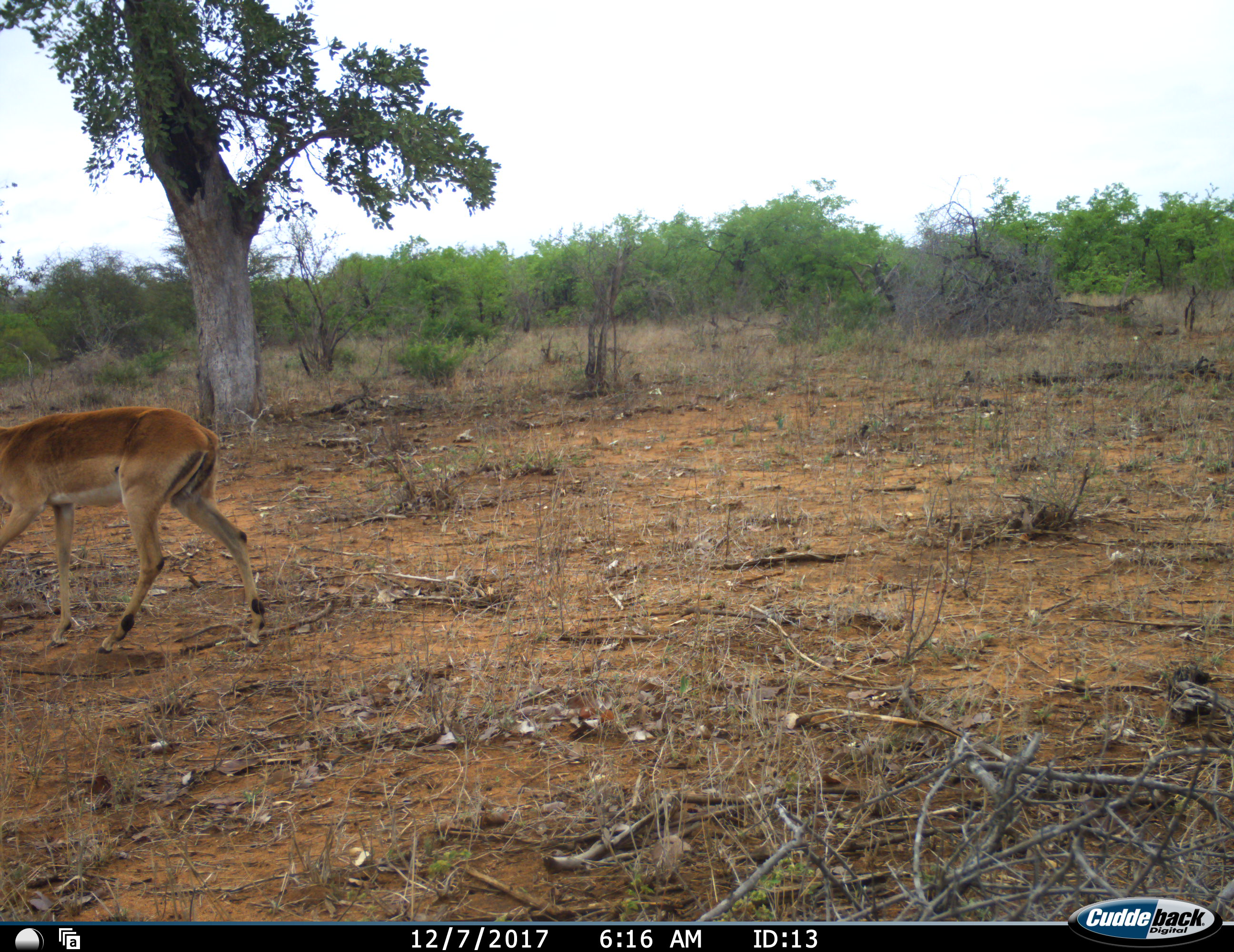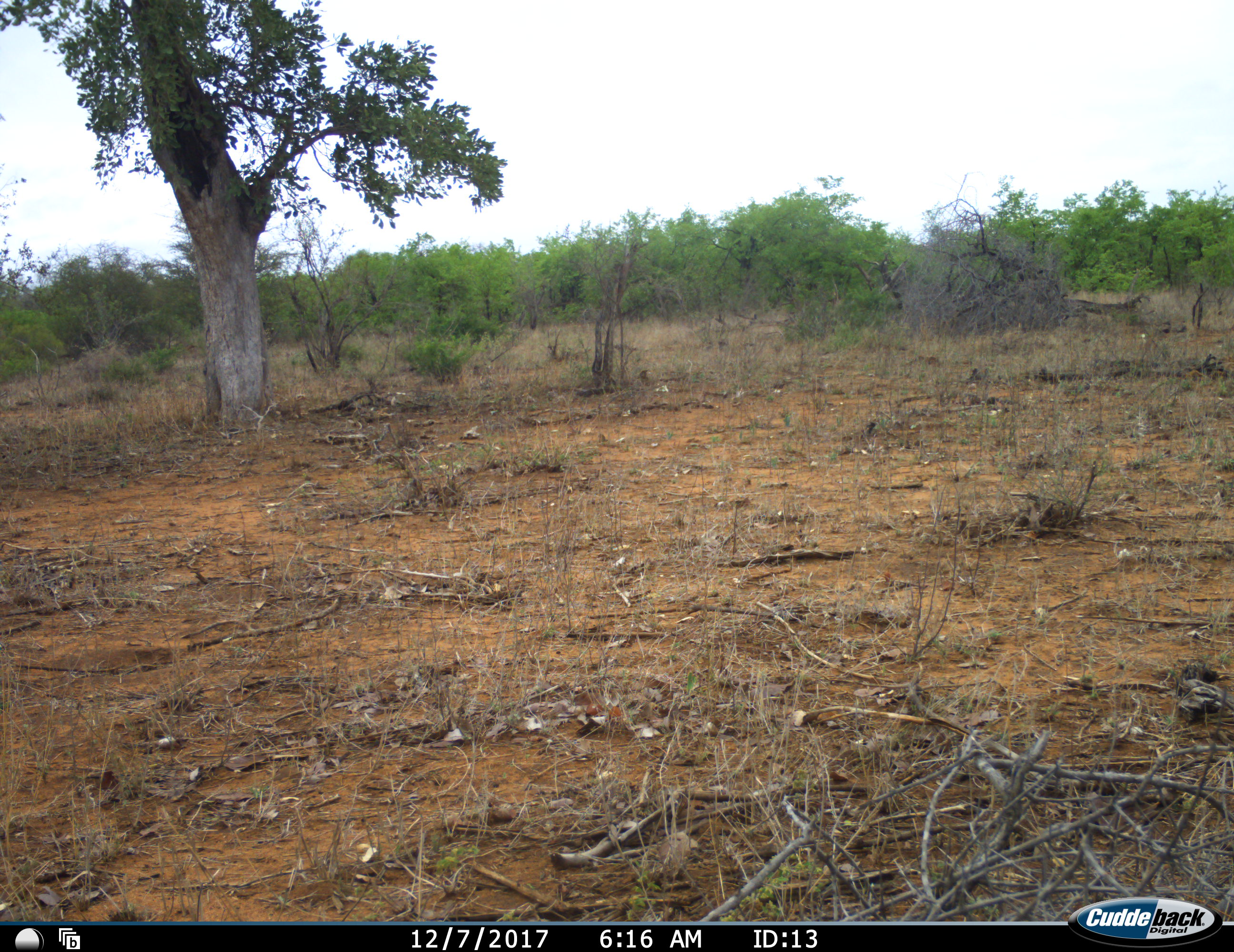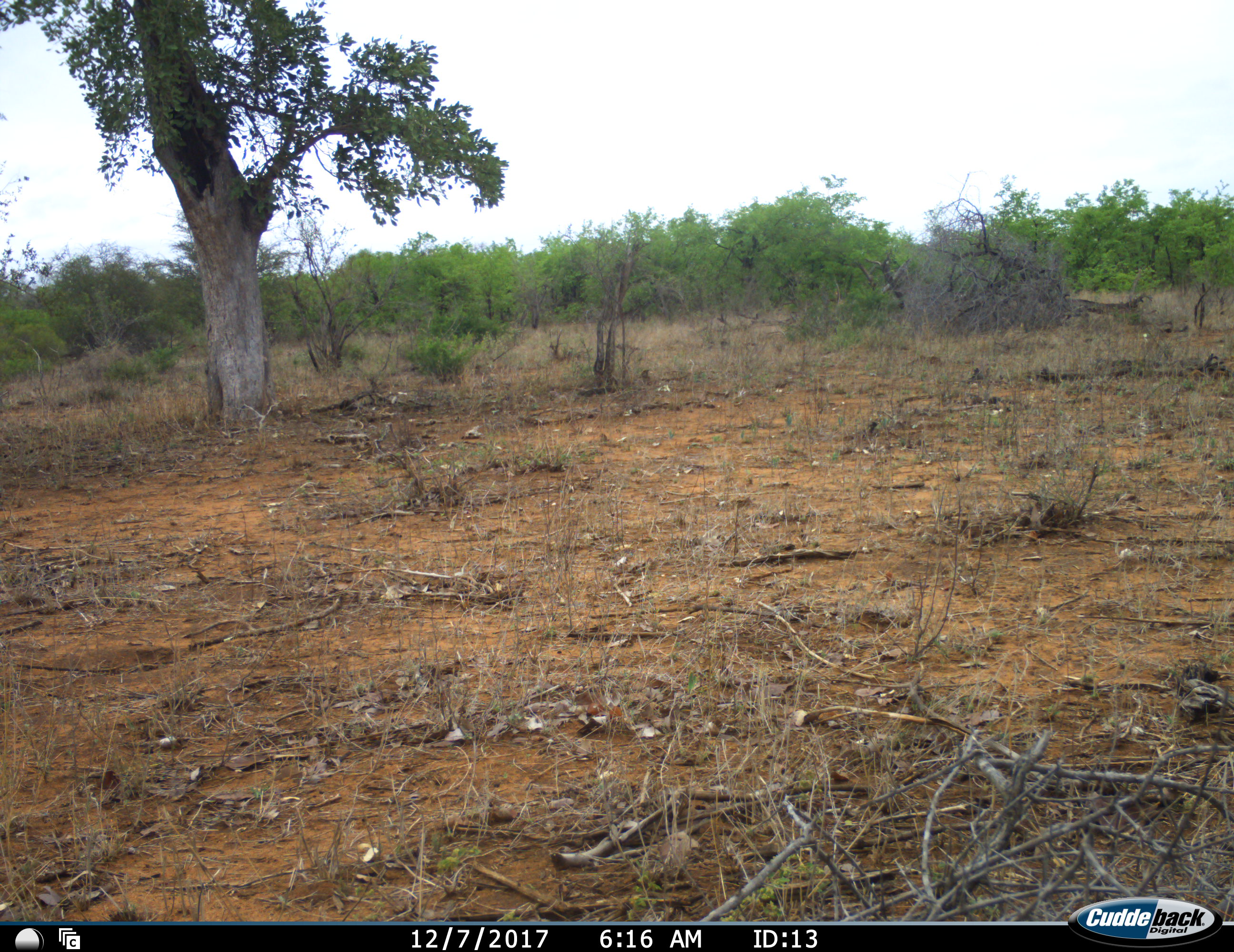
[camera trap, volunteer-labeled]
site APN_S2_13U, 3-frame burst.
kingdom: Animalia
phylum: Chordata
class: Mammalia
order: Artiodactyla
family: Bovidae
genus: Aepyceros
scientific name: Aepyceros melampus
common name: impala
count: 1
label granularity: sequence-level